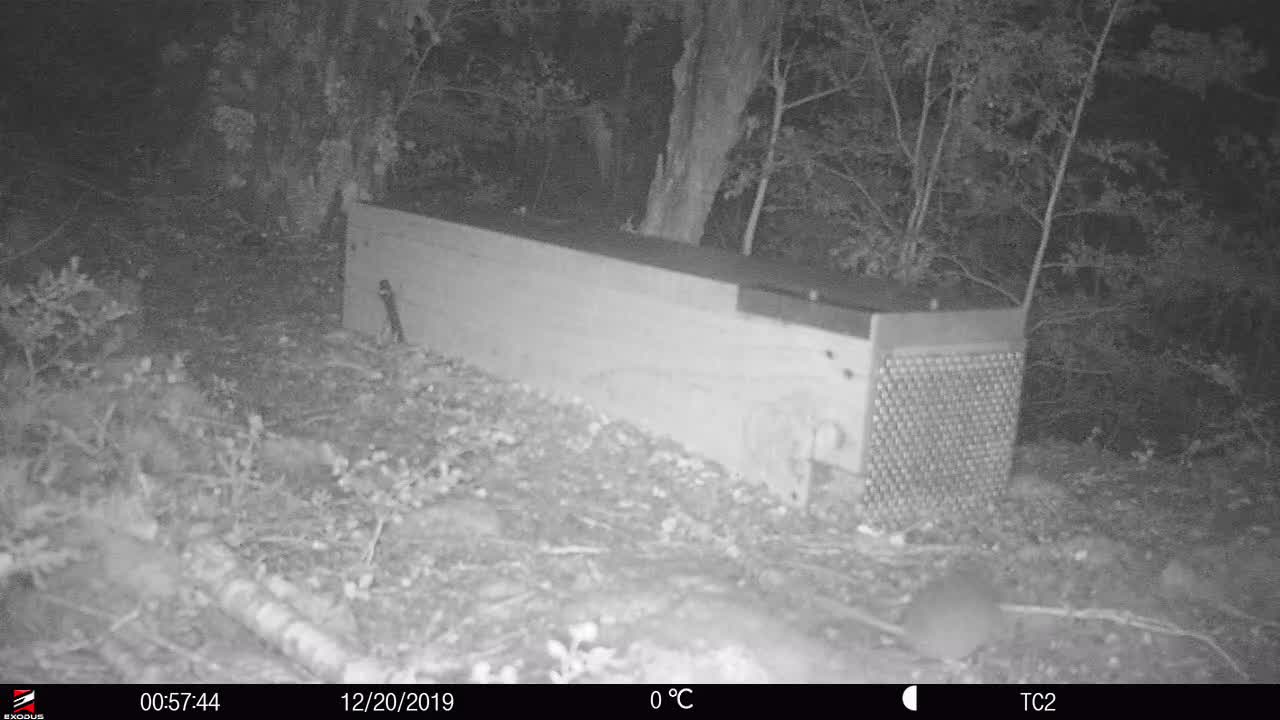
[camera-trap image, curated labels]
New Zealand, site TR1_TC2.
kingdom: Animalia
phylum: Chordata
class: Mammalia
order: Rodentia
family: Muridae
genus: Rattus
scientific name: Rattus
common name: rat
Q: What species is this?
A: Rat (Rattus).